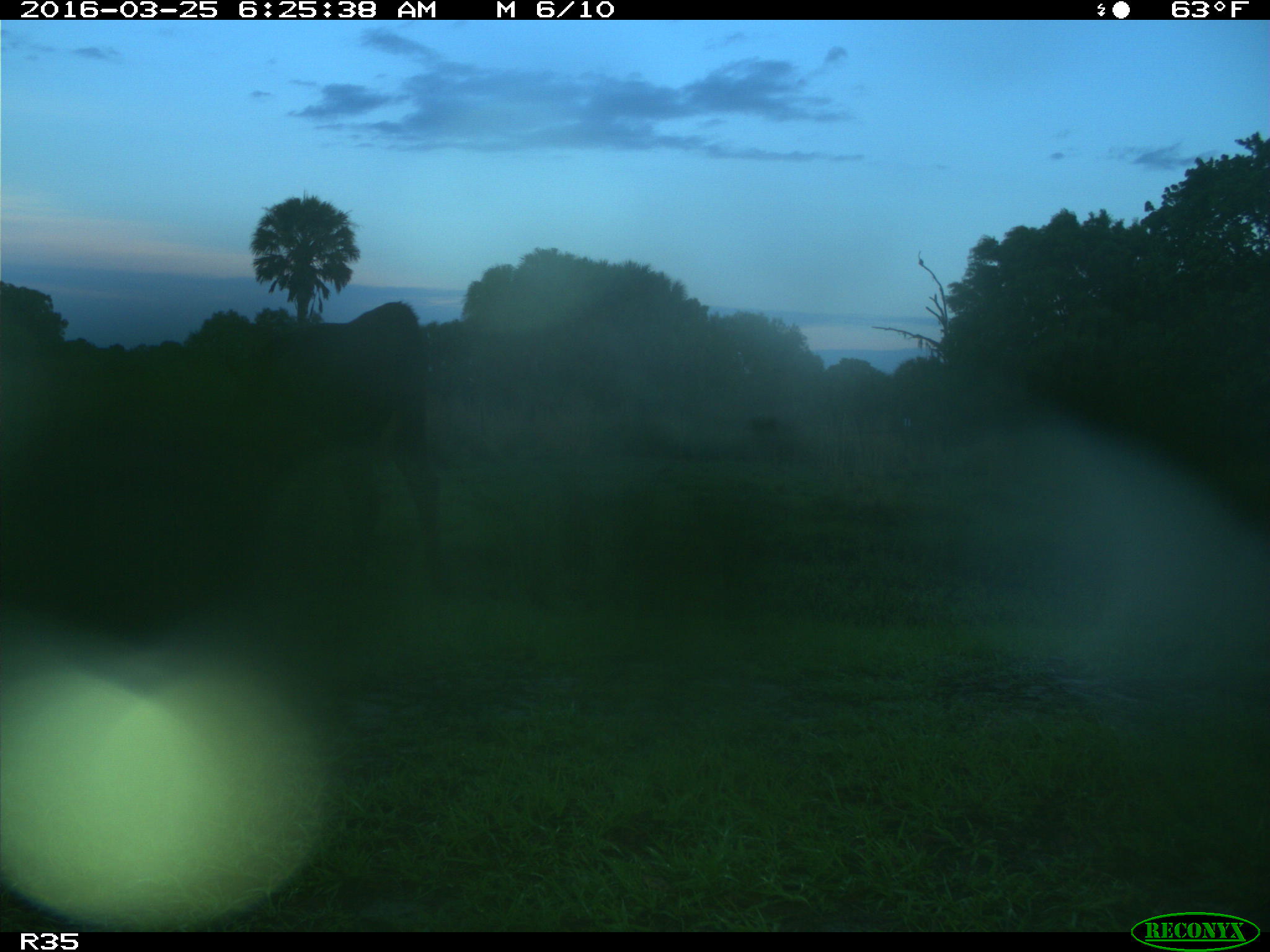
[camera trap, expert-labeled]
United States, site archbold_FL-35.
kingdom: Animalia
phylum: Chordata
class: Mammalia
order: Artiodactyla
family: Bovidae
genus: Bos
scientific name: Bos taurus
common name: domestic cow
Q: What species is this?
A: Bos taurus (domestic cow).